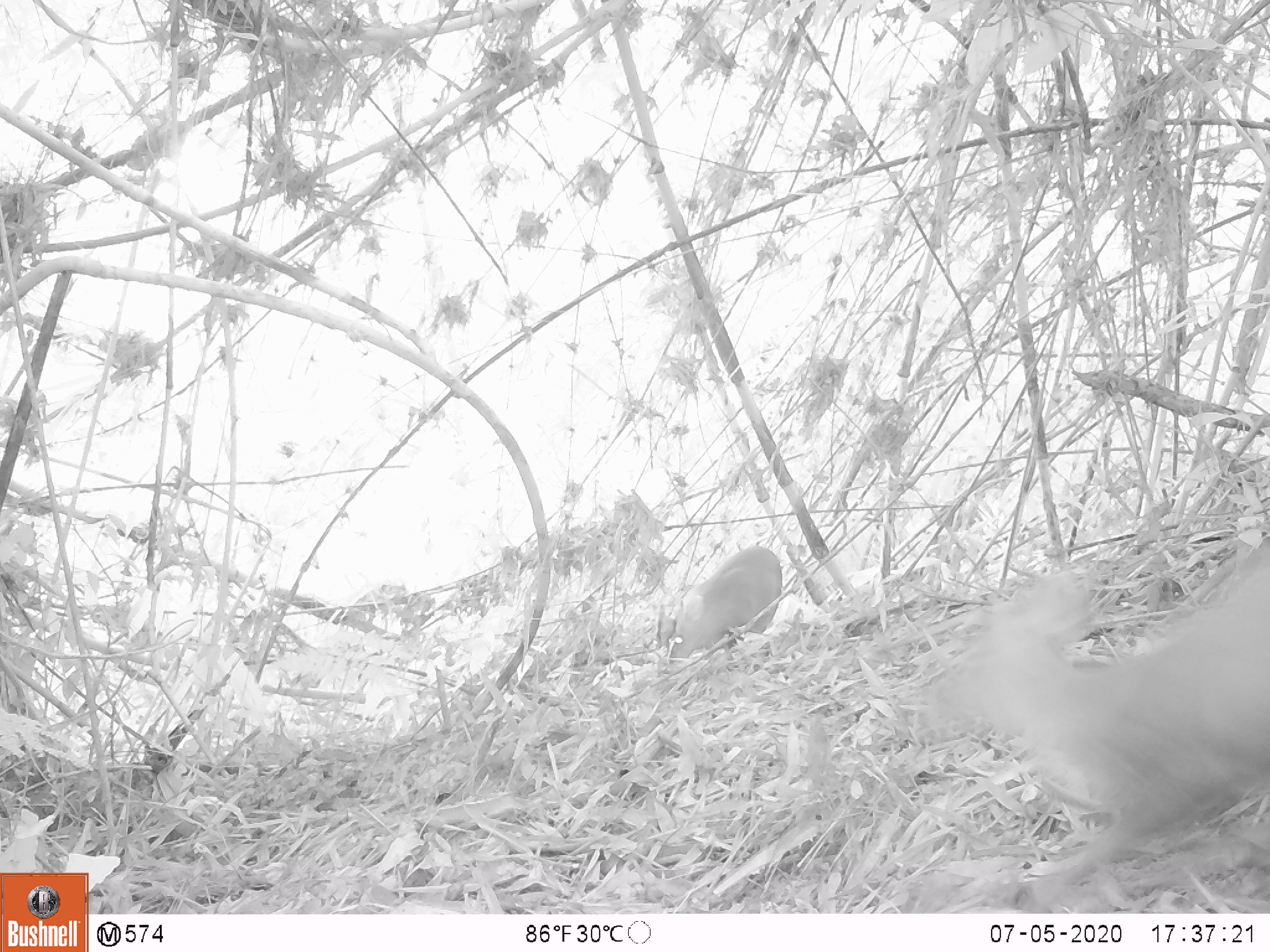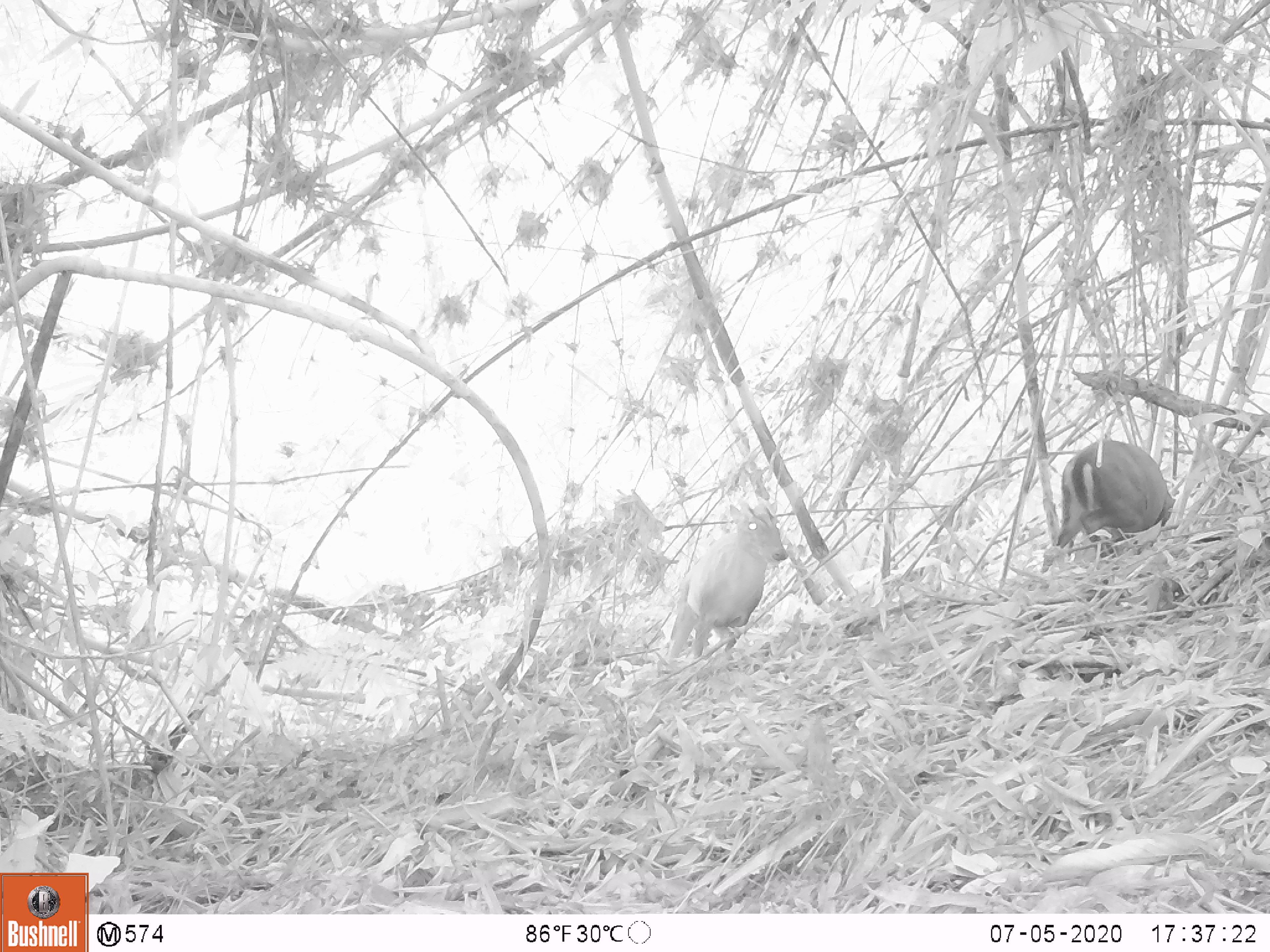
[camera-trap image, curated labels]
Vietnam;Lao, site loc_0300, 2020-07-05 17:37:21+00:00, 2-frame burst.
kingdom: Animalia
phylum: Chordata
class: Mammalia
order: Artiodactyla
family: Cervidae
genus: Muntiacus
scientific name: Muntiacus rooseveltorum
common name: roosevelt's muntjac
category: roosevelts muntjac group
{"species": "roosevelts muntjac group (roosevelt's muntjac) (Muntiacus rooseveltorum)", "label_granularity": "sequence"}